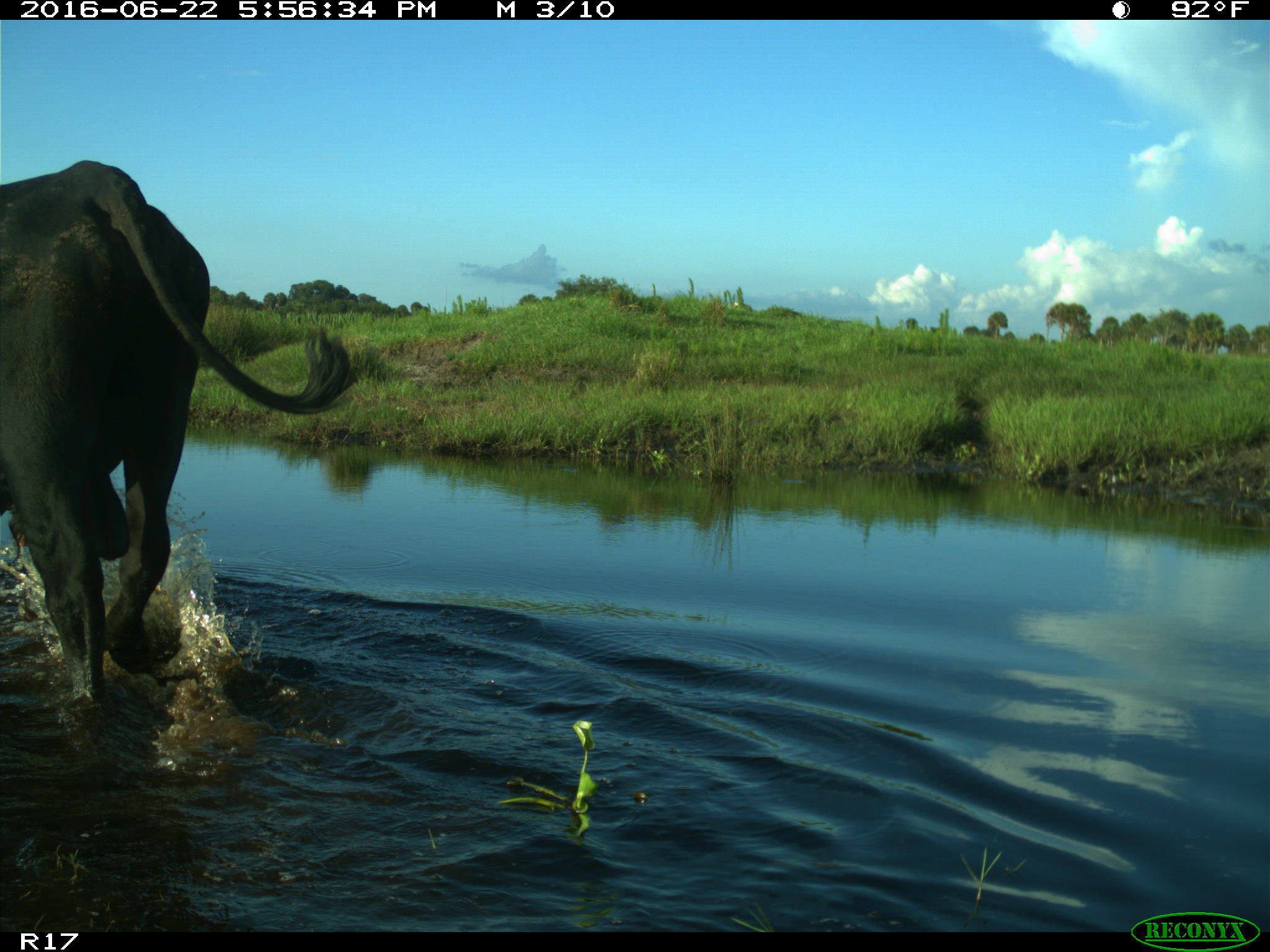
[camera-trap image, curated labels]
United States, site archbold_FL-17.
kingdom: Animalia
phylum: Chordata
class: Mammalia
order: Artiodactyla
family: Bovidae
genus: Bos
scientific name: Bos taurus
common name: domestic cow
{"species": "Bos taurus (domestic cow)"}